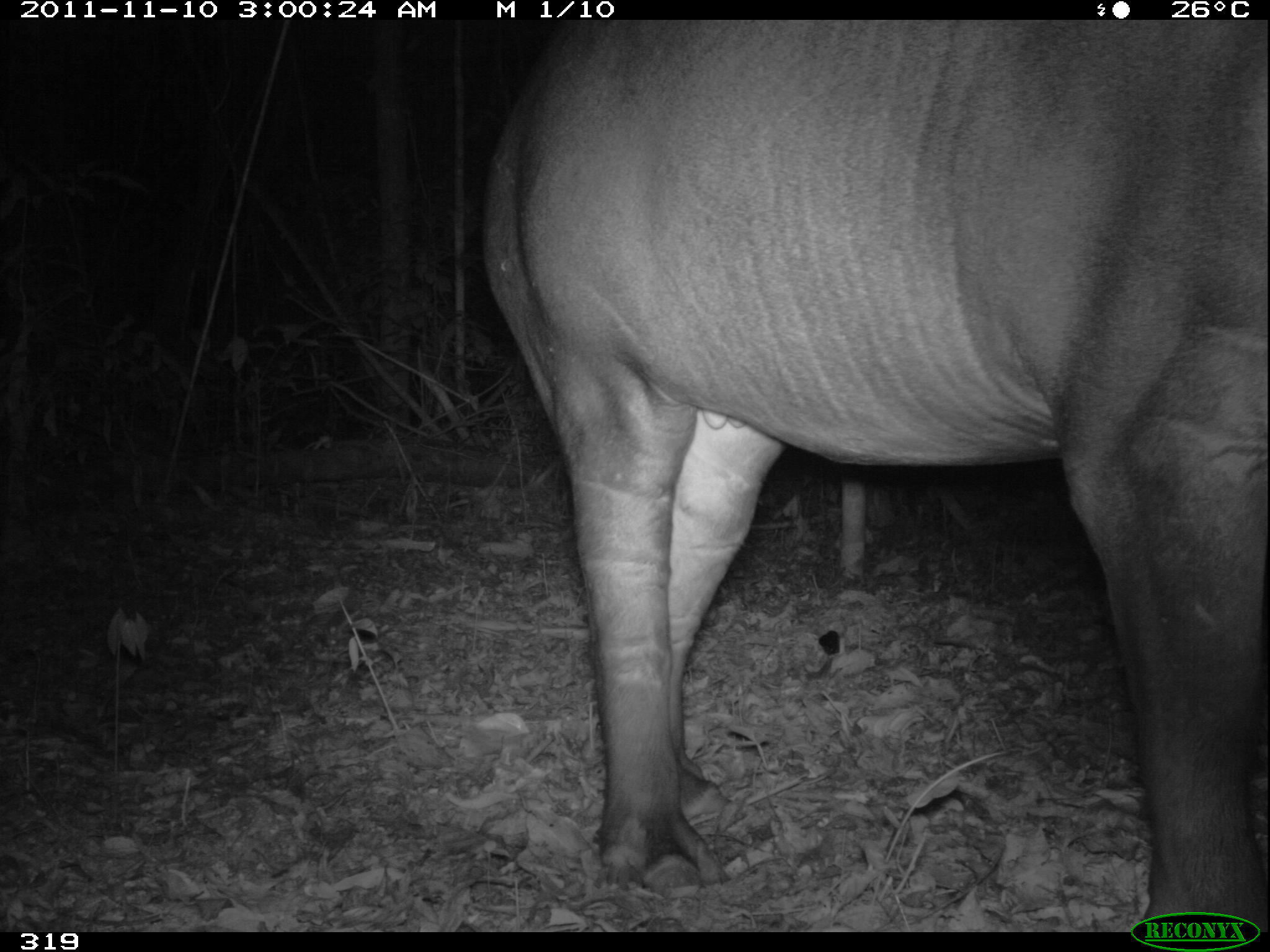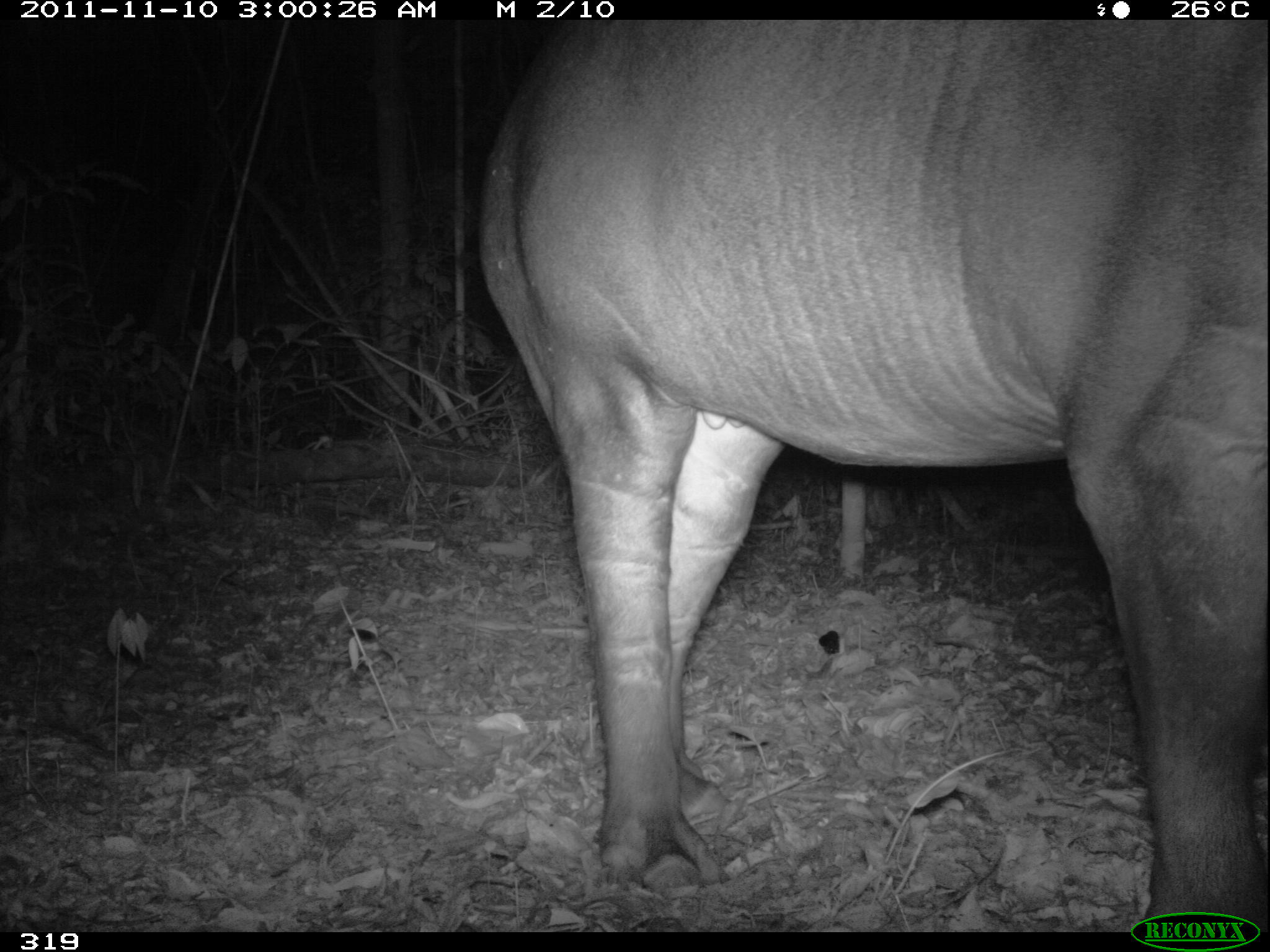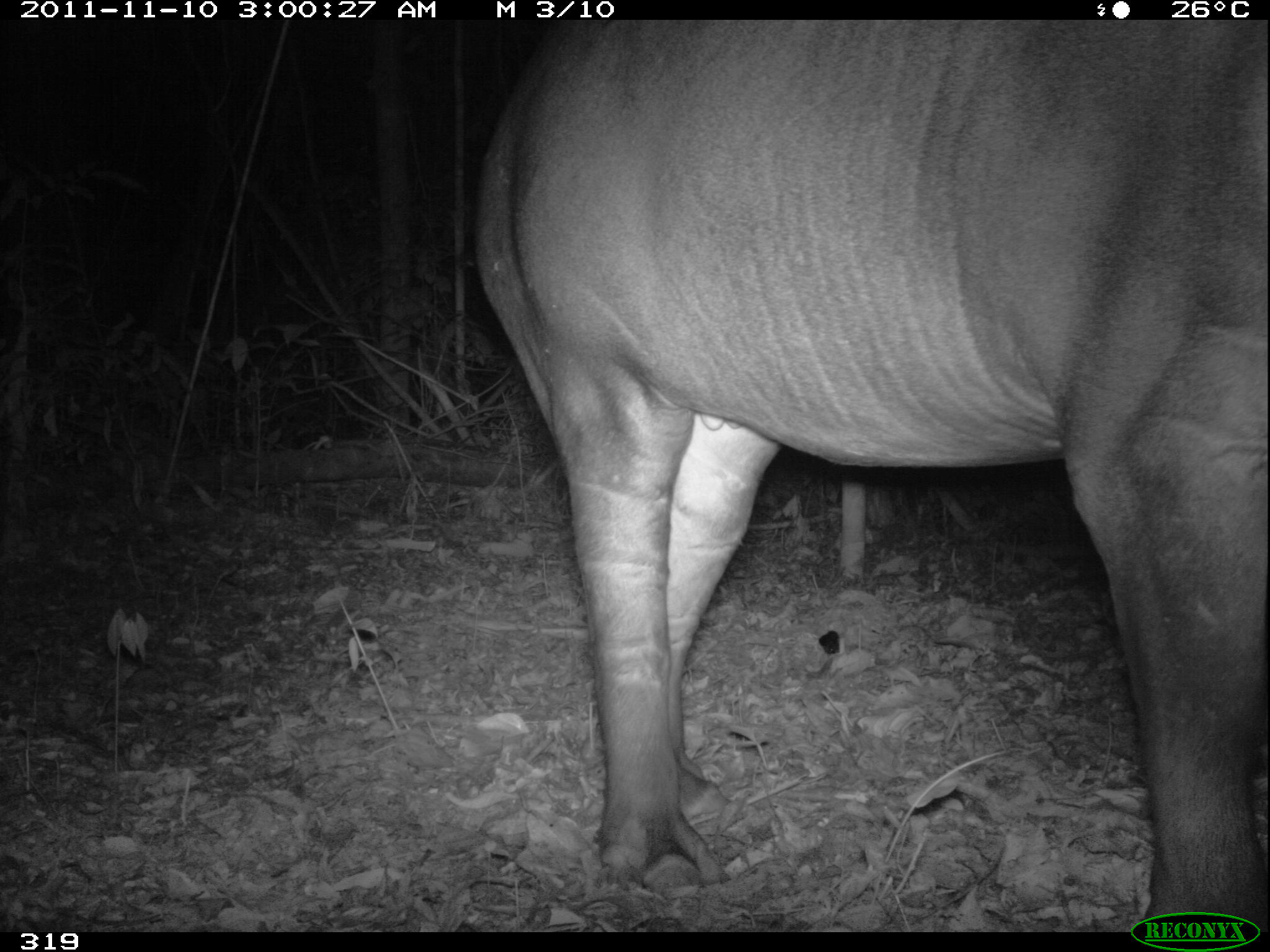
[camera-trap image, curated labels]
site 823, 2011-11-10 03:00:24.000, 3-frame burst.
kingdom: Animalia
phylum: Chordata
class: Mammalia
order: Perissodactyla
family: Tapiridae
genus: Tapirus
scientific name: Tapirus terrestris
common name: south american tapir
Tapirus terrestris (south american tapir).